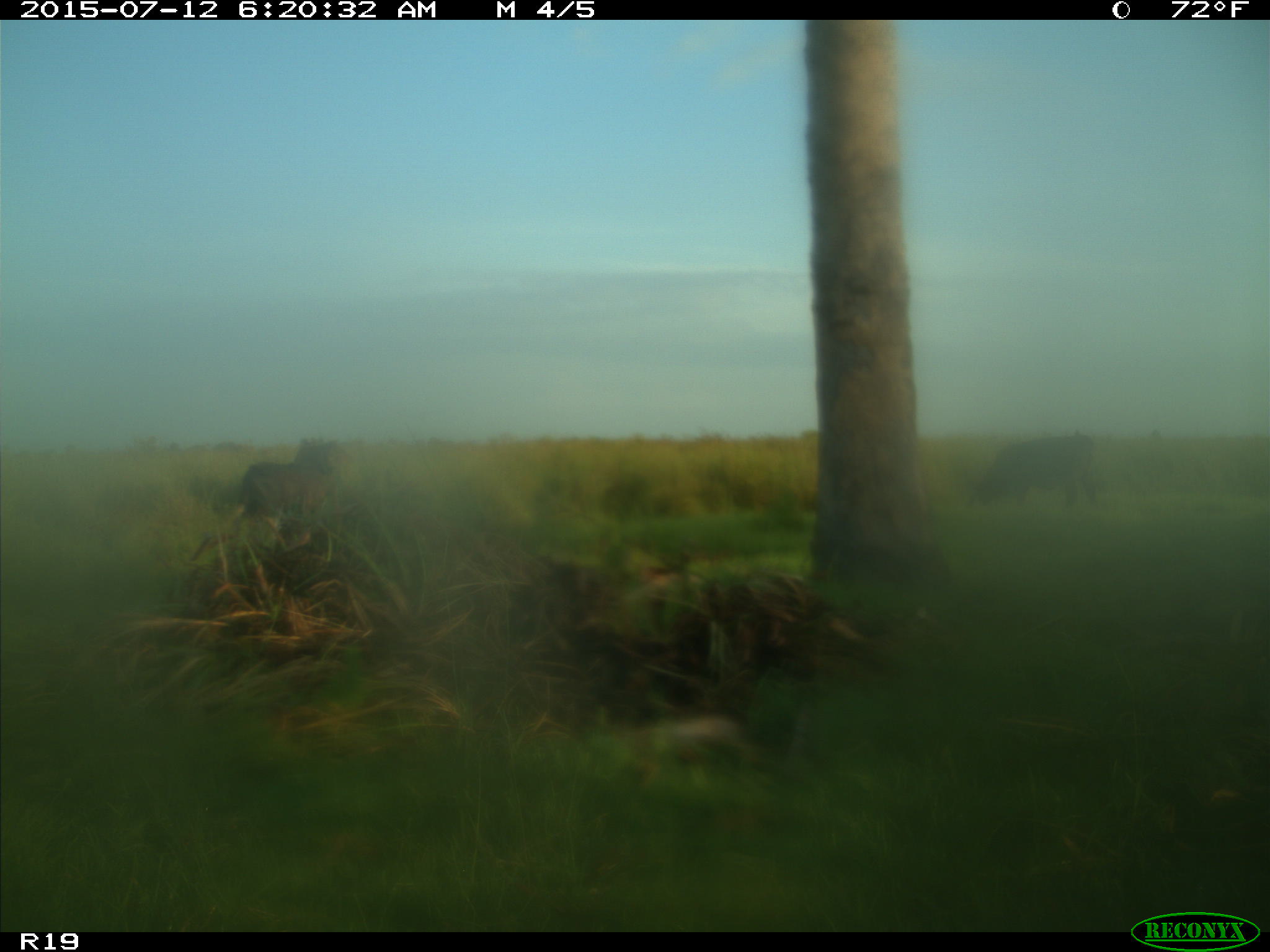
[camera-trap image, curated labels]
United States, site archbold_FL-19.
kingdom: Animalia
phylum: Chordata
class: Mammalia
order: Artiodactyla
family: Bovidae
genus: Bos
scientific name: Bos taurus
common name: domestic cow